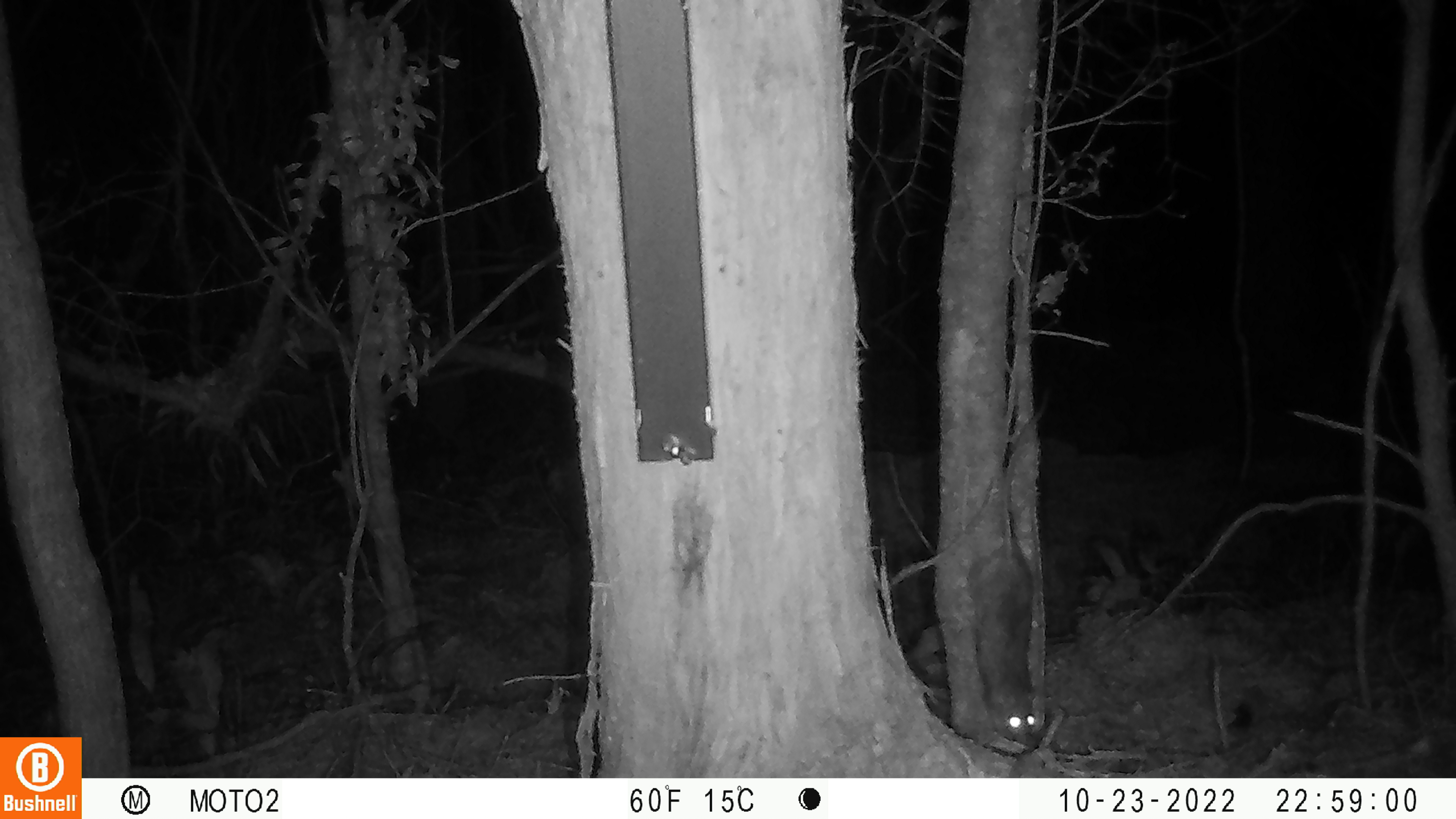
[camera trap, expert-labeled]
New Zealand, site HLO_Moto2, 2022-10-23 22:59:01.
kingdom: Animalia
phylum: Chordata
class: Mammalia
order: Rodentia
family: Muridae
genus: Rattus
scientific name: Rattus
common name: rat